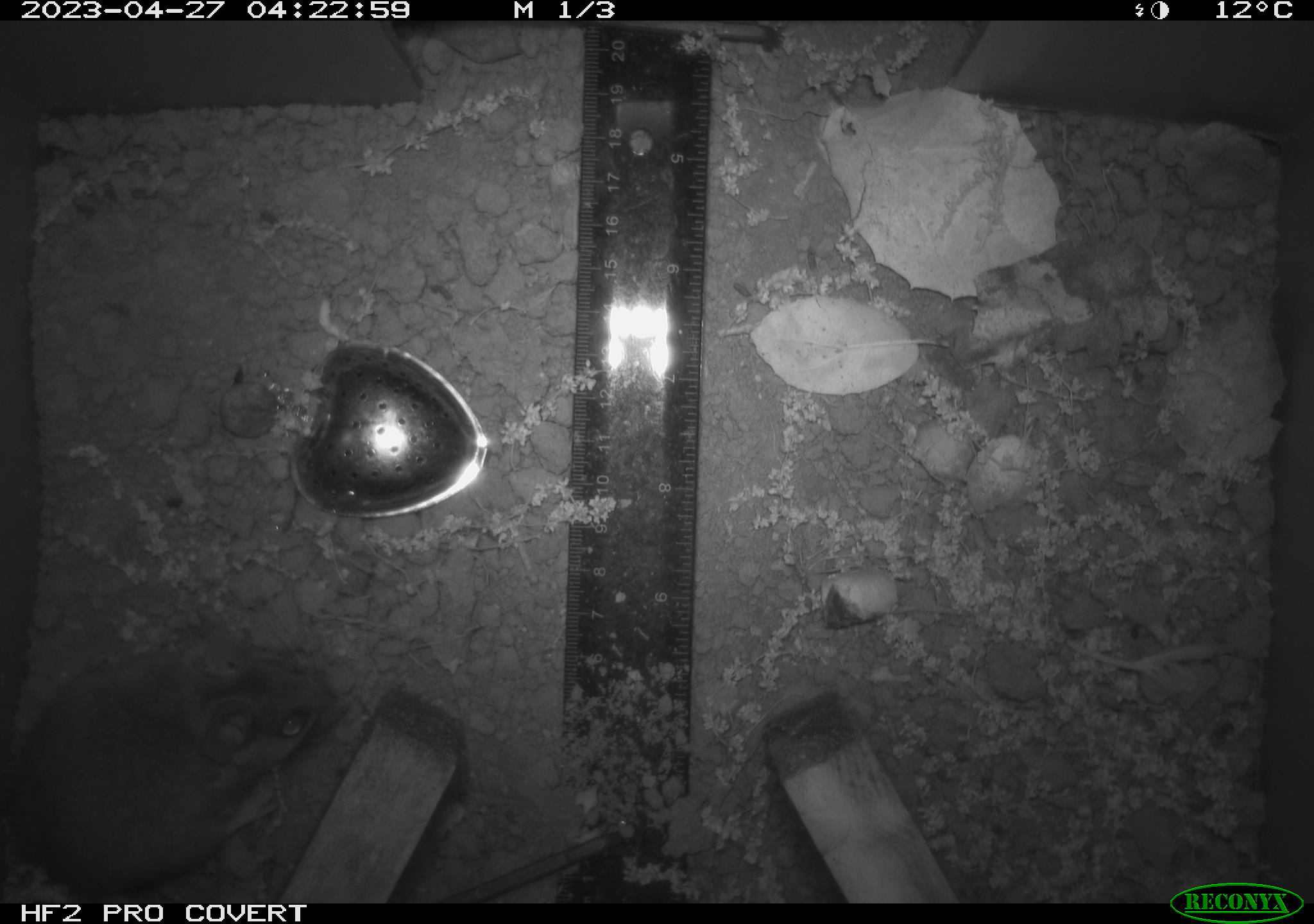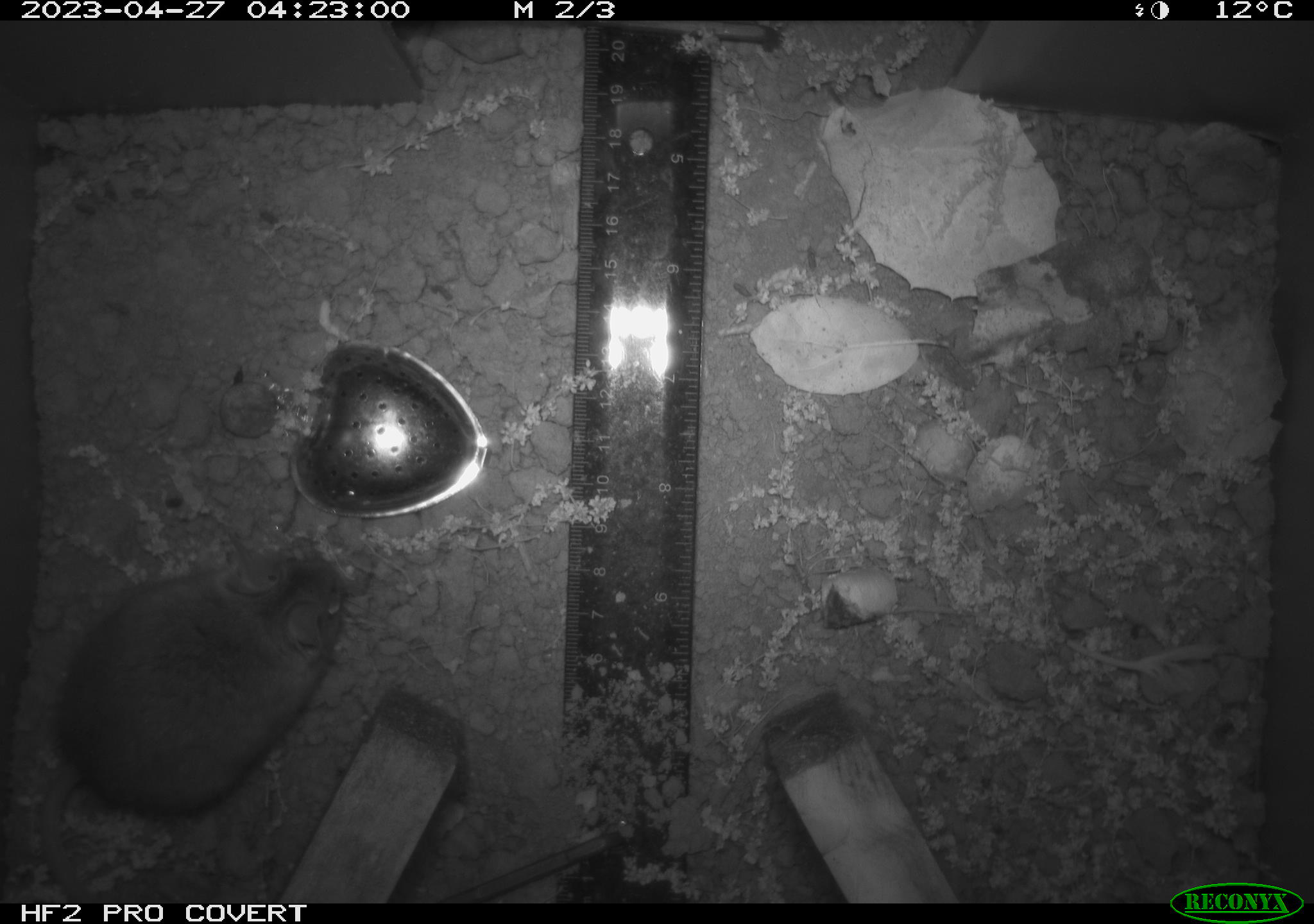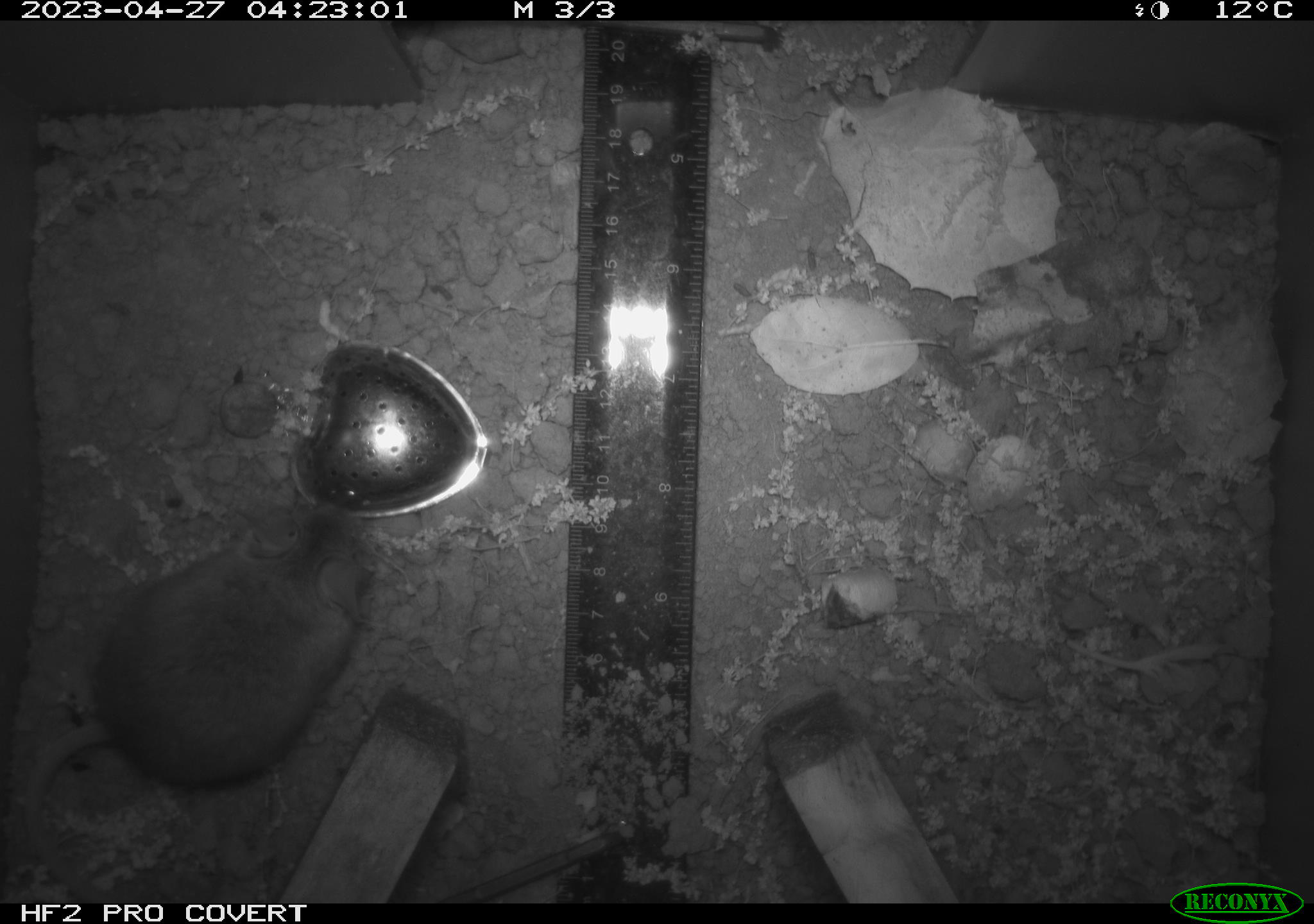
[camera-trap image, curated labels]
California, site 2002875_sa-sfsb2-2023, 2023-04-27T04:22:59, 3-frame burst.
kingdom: Animalia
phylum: Chordata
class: Mammalia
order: Rodentia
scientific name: Rodentia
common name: mouse species